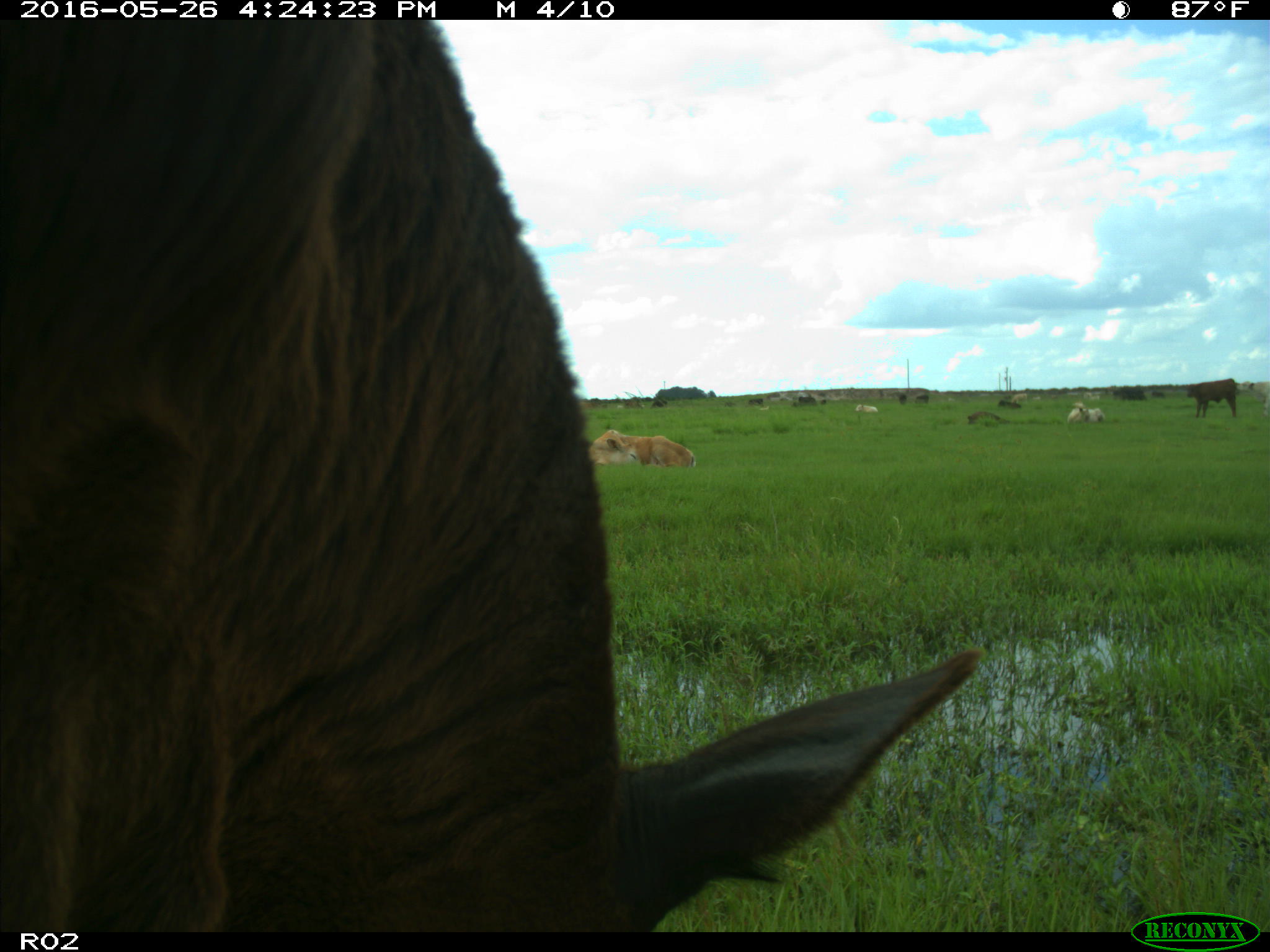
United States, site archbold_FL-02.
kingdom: Animalia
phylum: Chordata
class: Mammalia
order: Artiodactyla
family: Bovidae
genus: Bos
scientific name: Bos taurus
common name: domestic cow